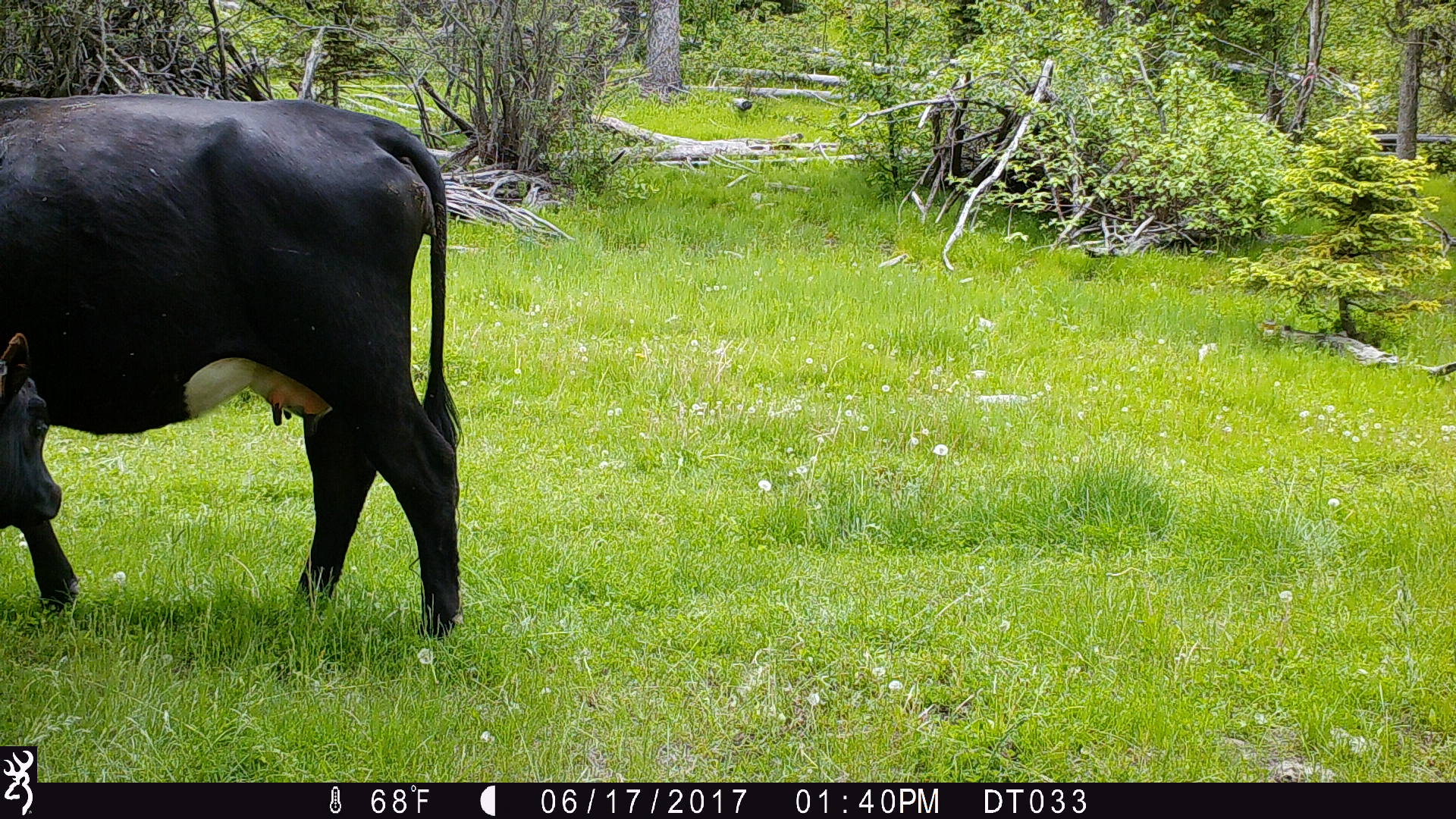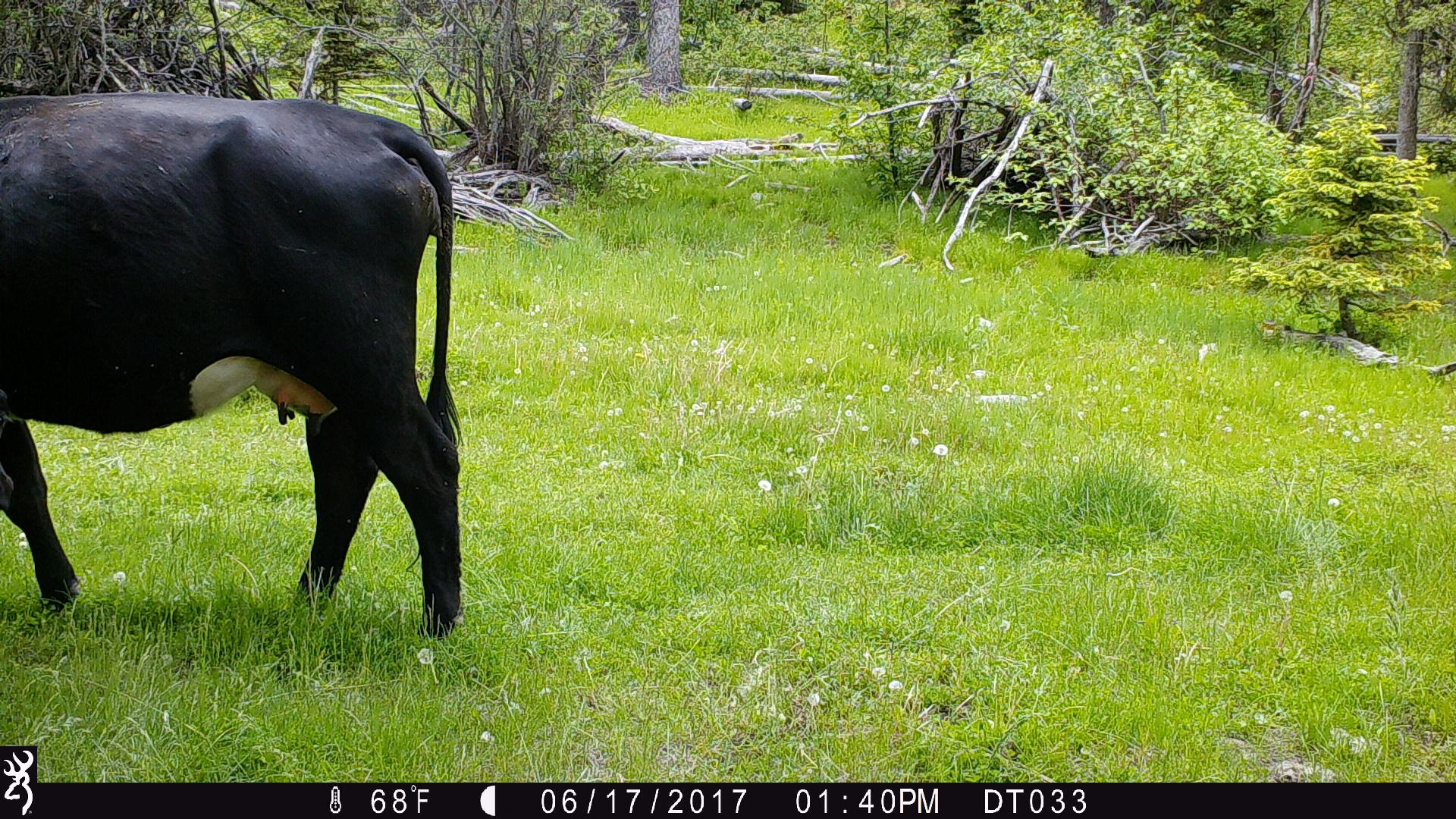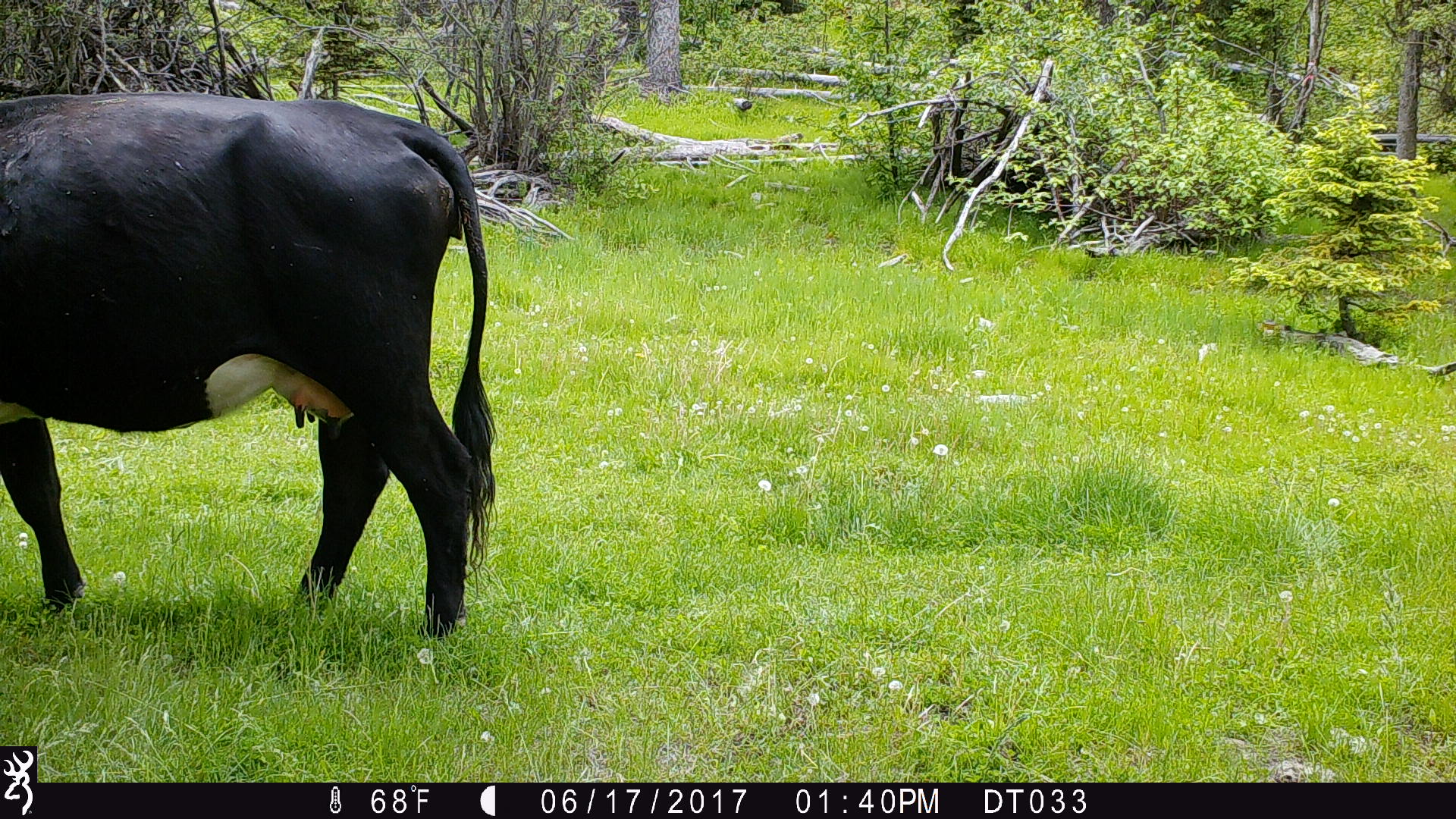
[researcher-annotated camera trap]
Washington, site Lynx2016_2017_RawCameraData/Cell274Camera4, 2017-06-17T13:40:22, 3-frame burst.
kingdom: Animalia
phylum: Chordata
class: Mammalia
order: Artiodactyla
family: Bovidae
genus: Bos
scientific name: Bos taurus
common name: domestic cattle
Domestic cattle (Bos taurus). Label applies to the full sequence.